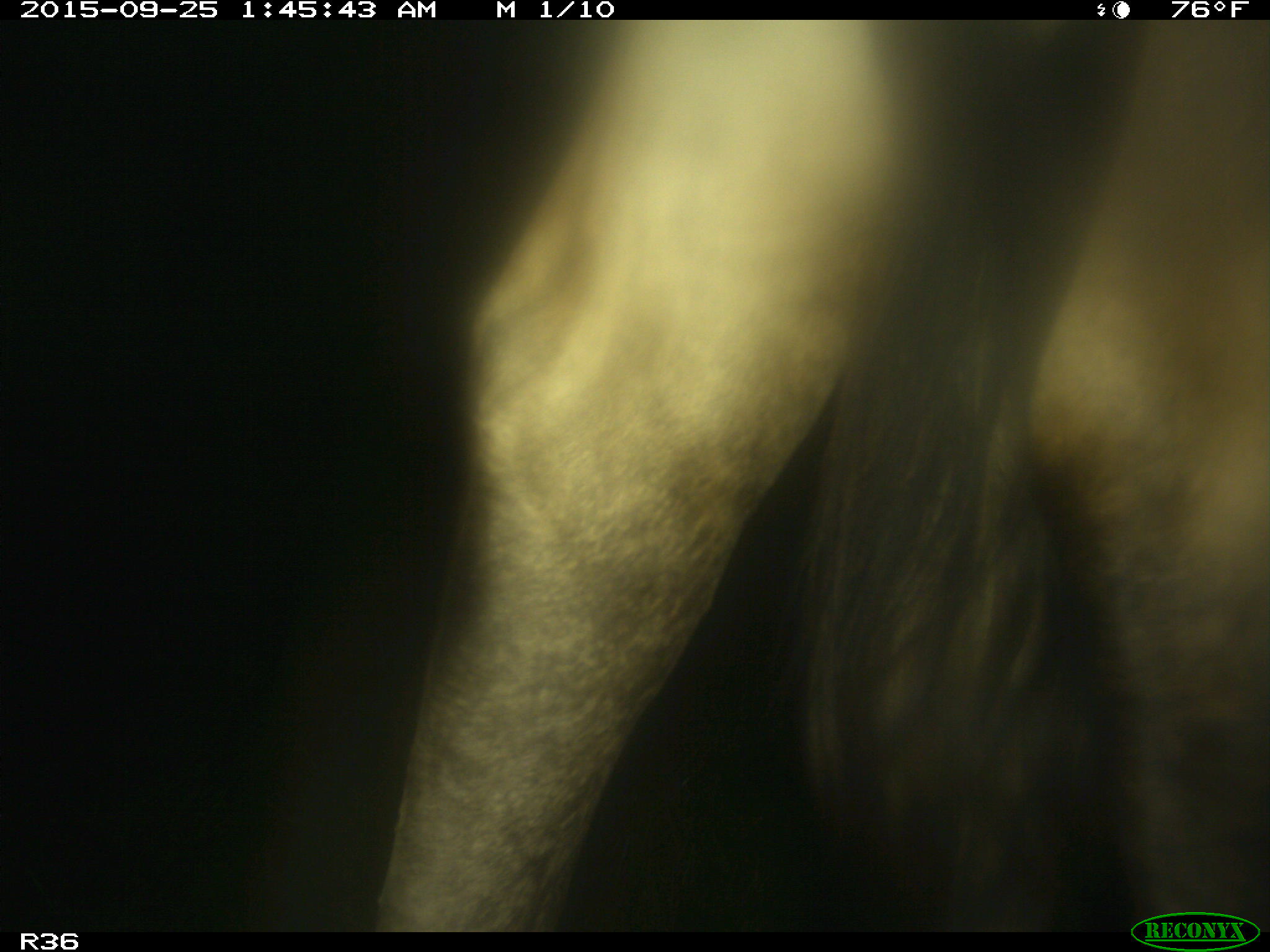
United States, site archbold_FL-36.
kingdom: Animalia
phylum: Chordata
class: Mammalia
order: Artiodactyla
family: Bovidae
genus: Bos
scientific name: Bos taurus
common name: domestic cow